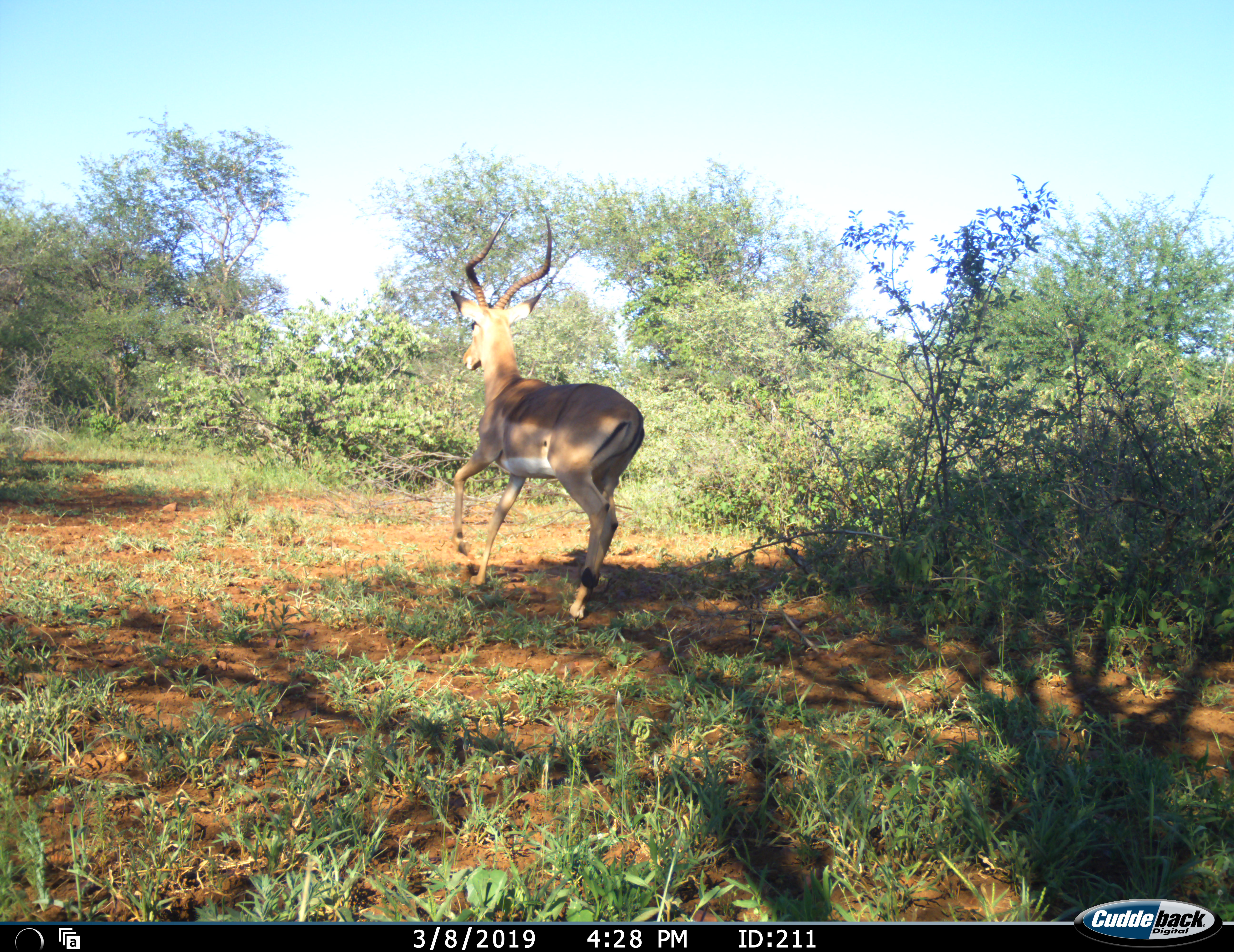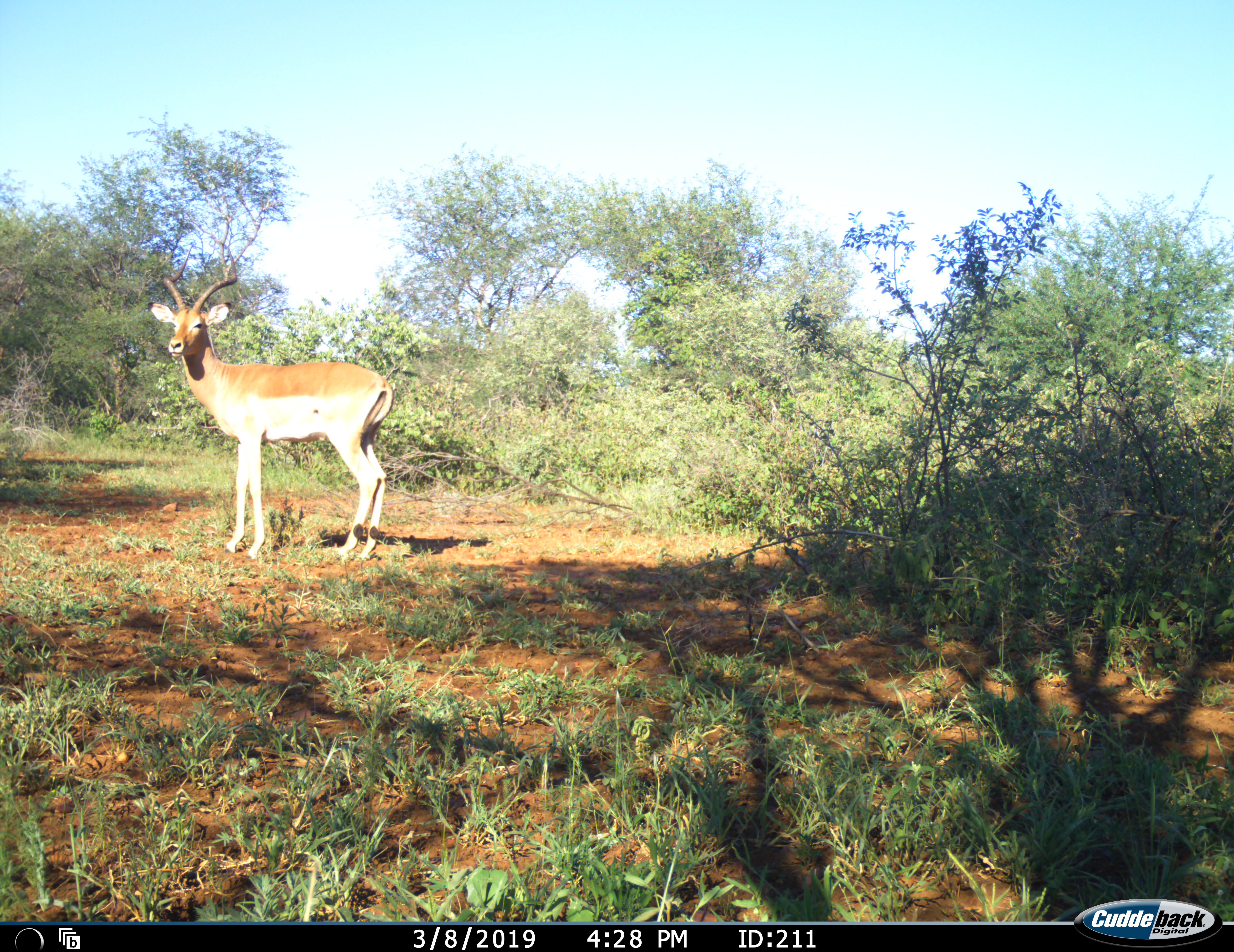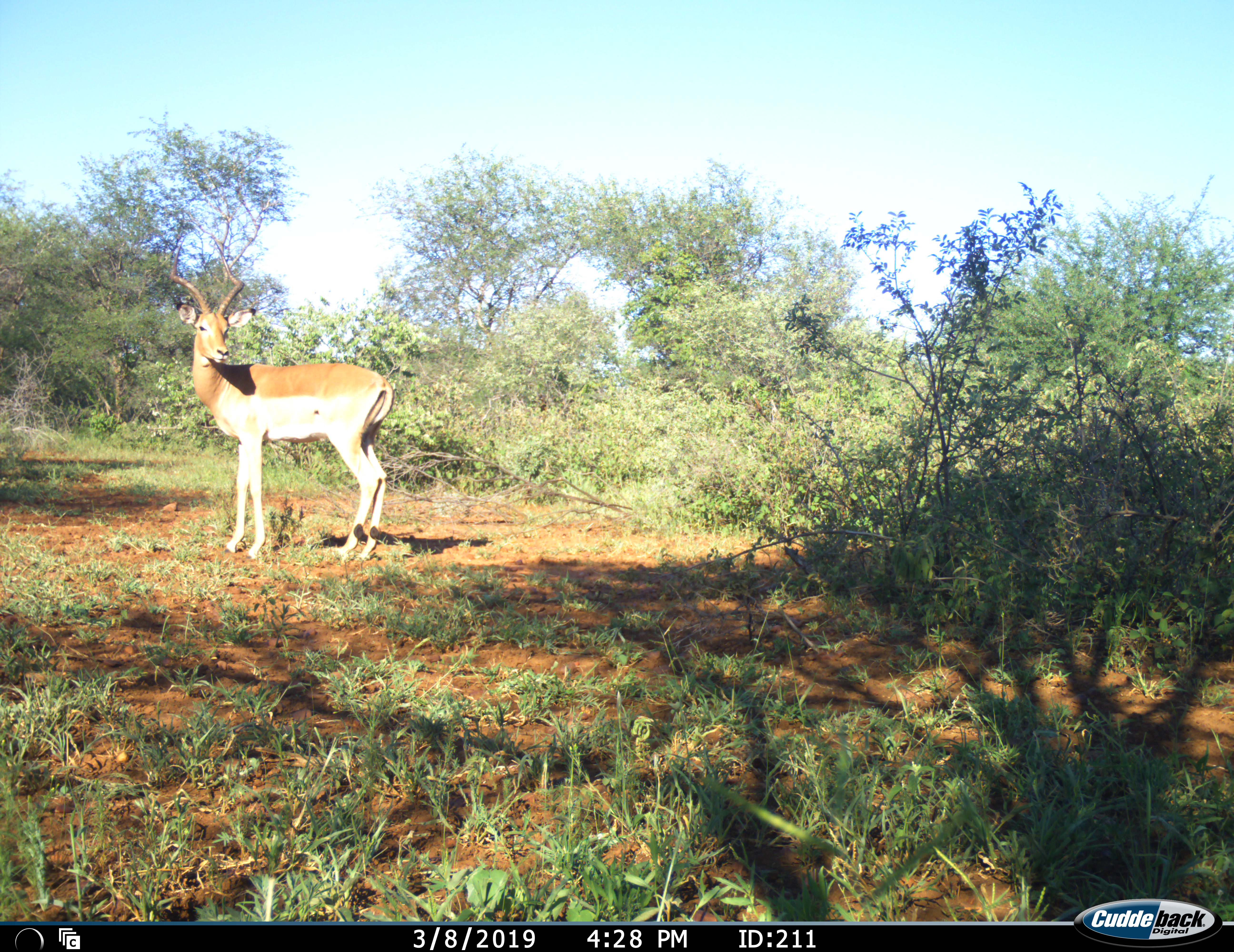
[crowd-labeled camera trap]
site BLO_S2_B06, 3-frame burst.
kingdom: Animalia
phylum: Chordata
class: Mammalia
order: Artiodactyla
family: Bovidae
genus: Aepyceros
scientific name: Aepyceros melampus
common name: impala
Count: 1.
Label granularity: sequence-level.